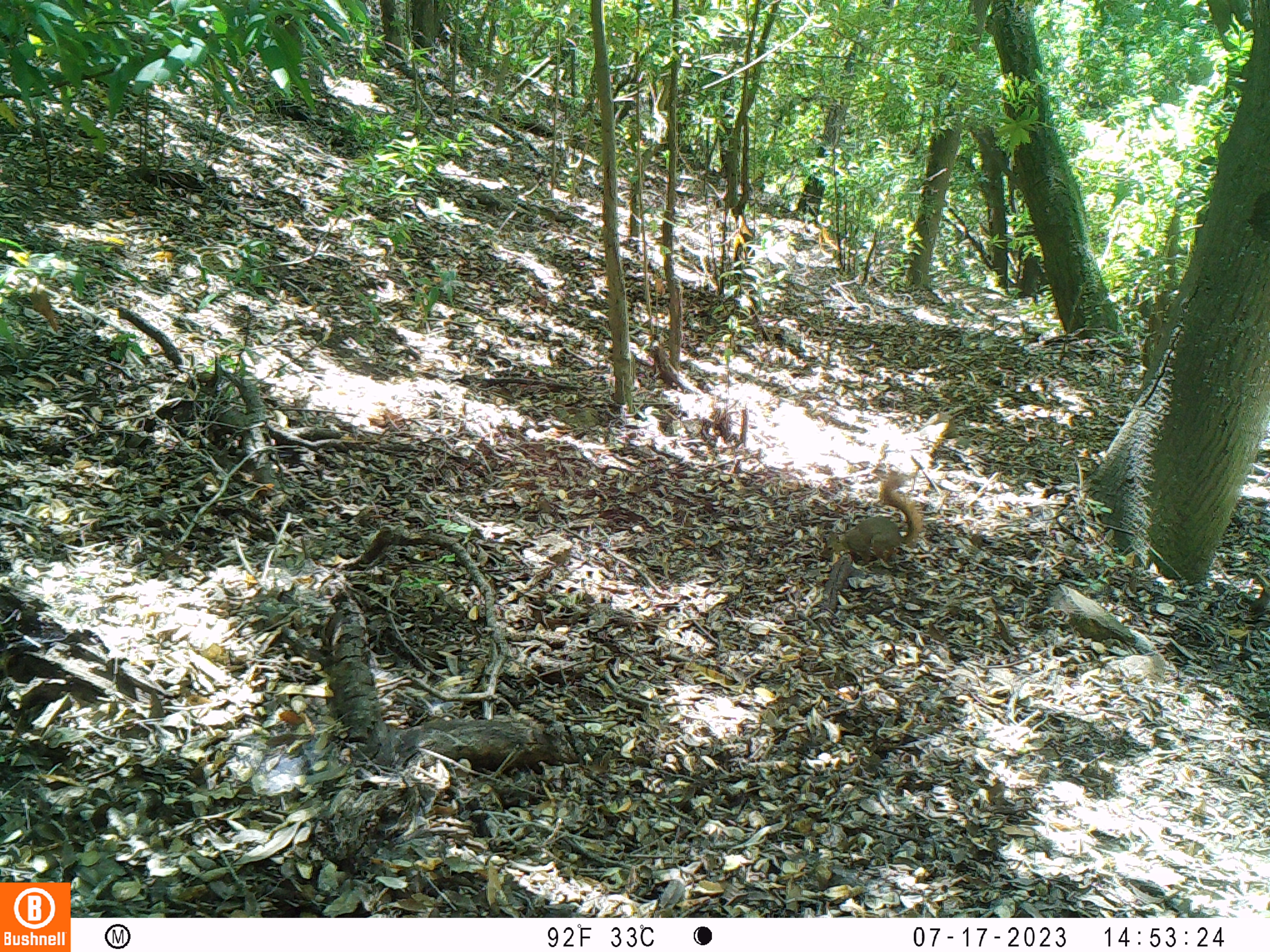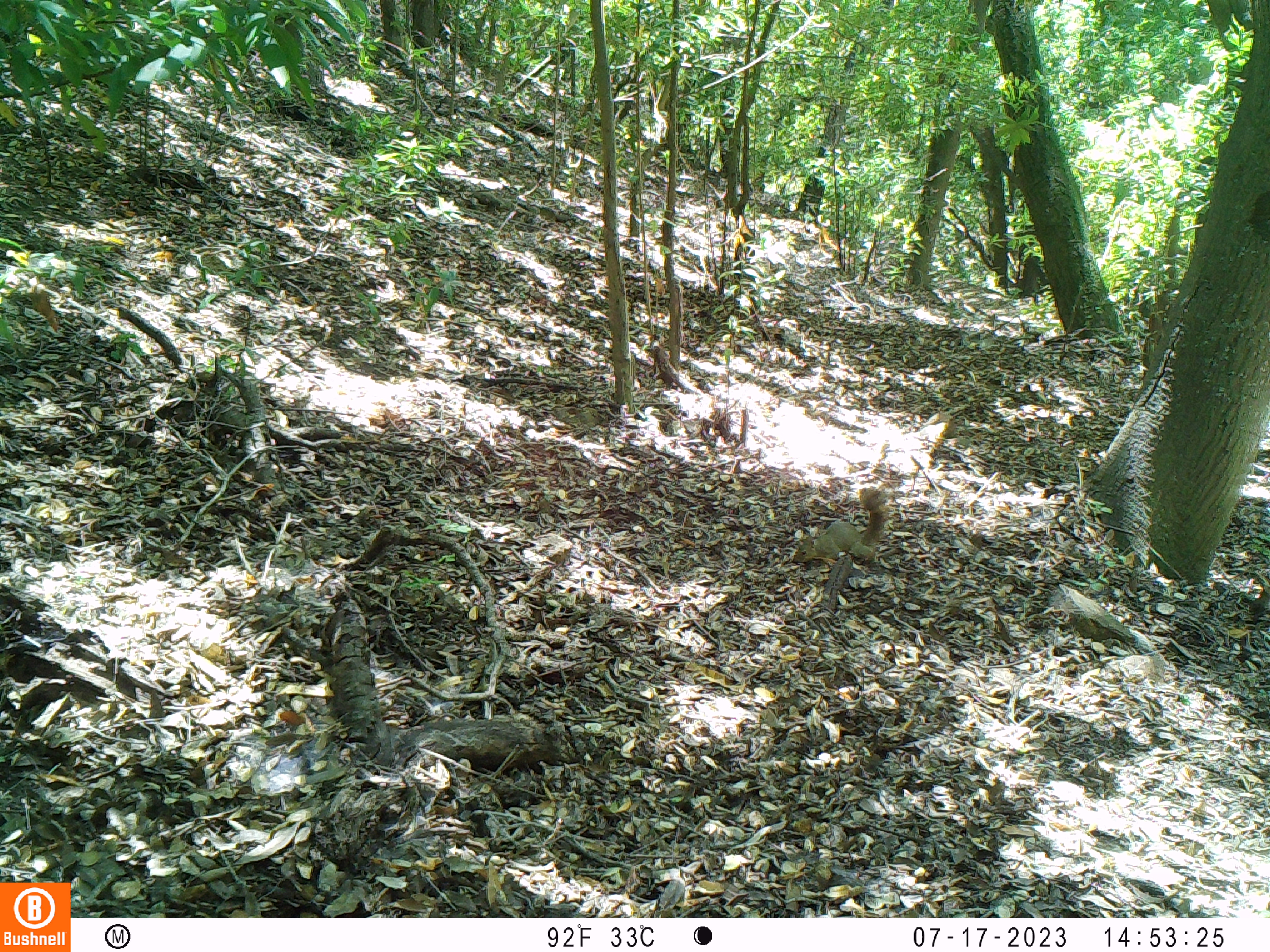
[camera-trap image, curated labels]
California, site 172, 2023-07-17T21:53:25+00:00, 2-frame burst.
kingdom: Animalia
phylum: Chordata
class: Mammalia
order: Rodentia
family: Sciuridae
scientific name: Sciuridae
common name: squirrel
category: unknown squirrel